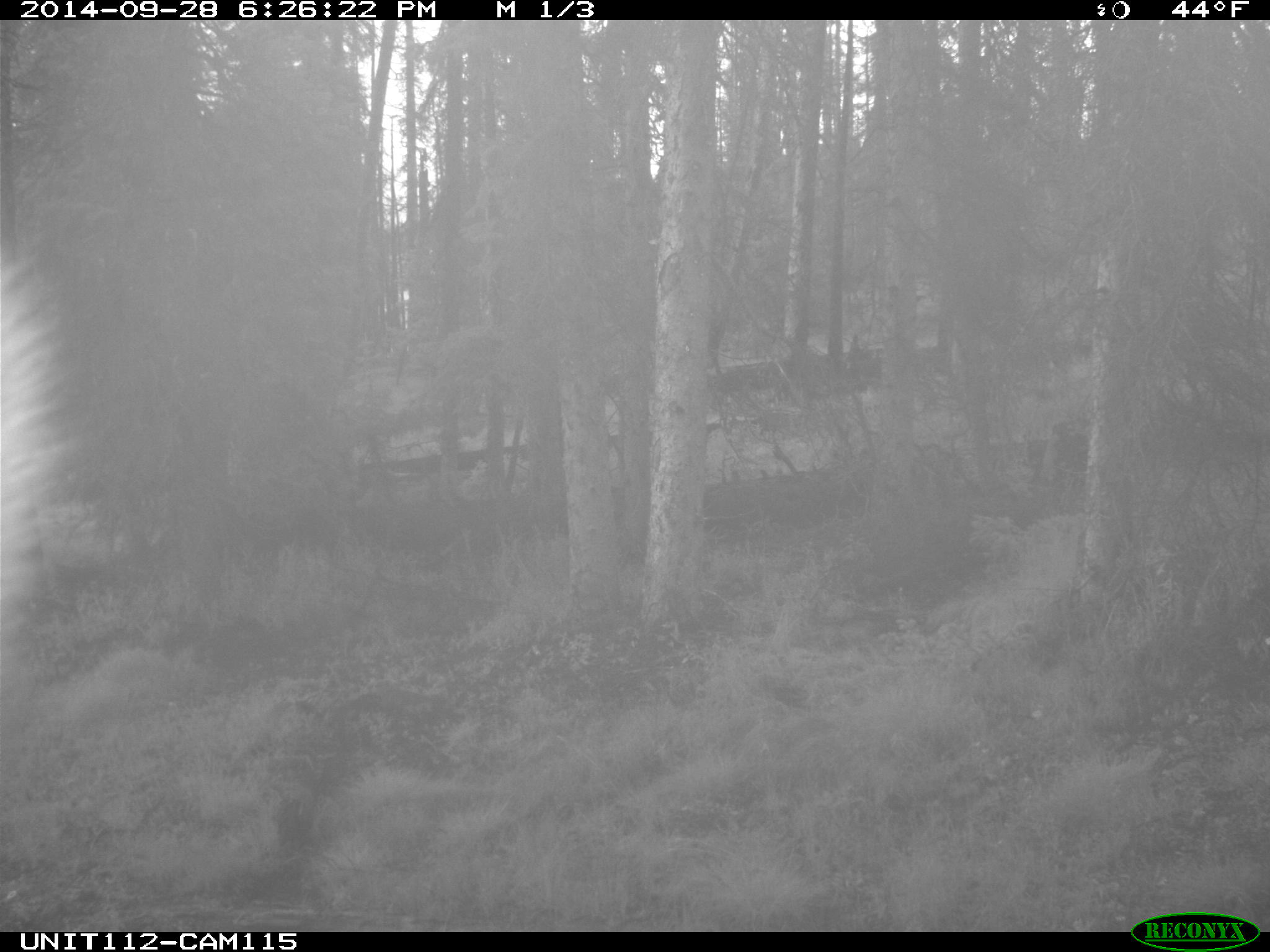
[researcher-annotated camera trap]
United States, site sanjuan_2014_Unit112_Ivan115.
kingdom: Animalia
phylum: Chordata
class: Mammalia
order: Artiodactyla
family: Cervidae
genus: Cervus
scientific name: Cervus elaphus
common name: red deer